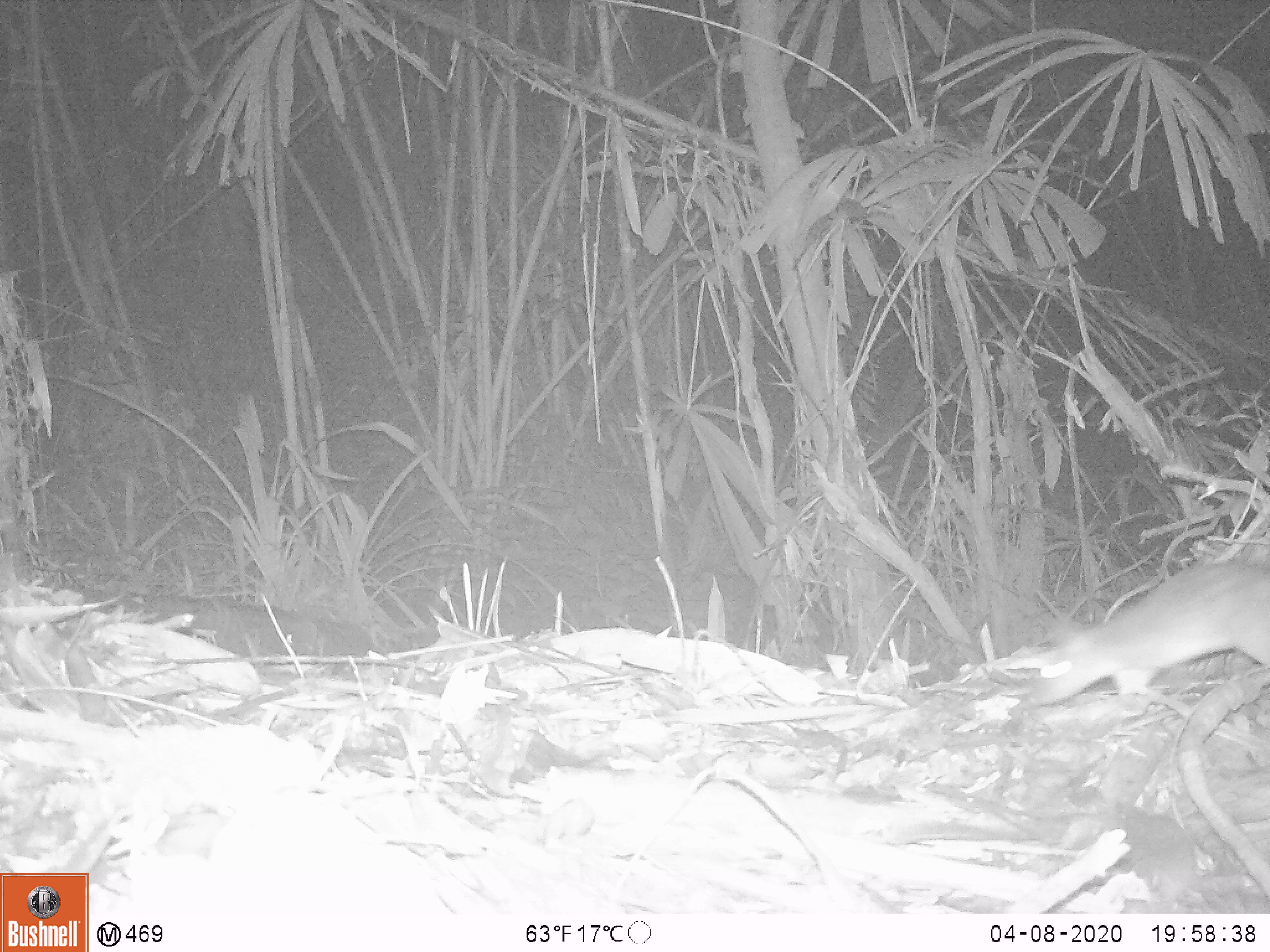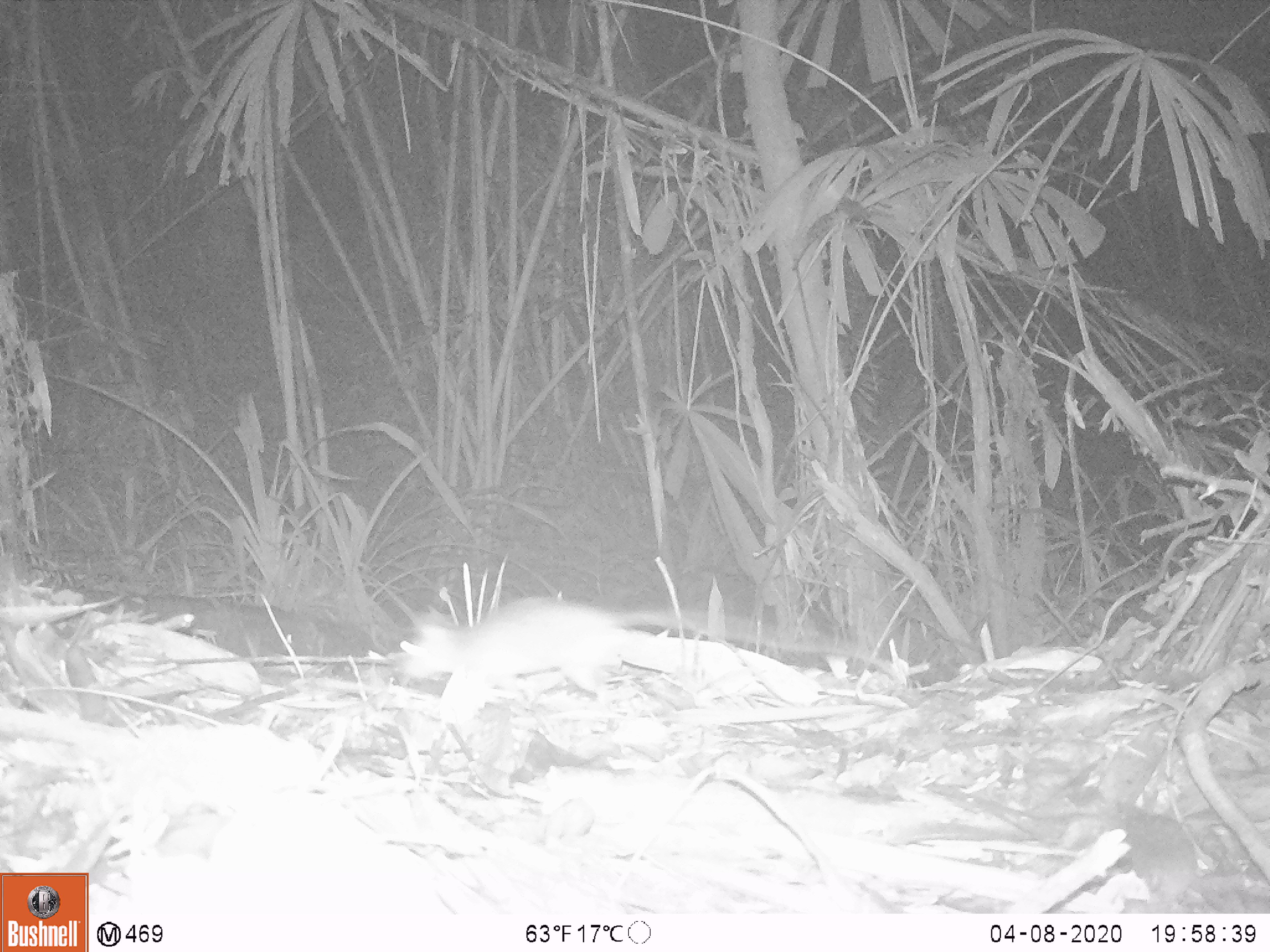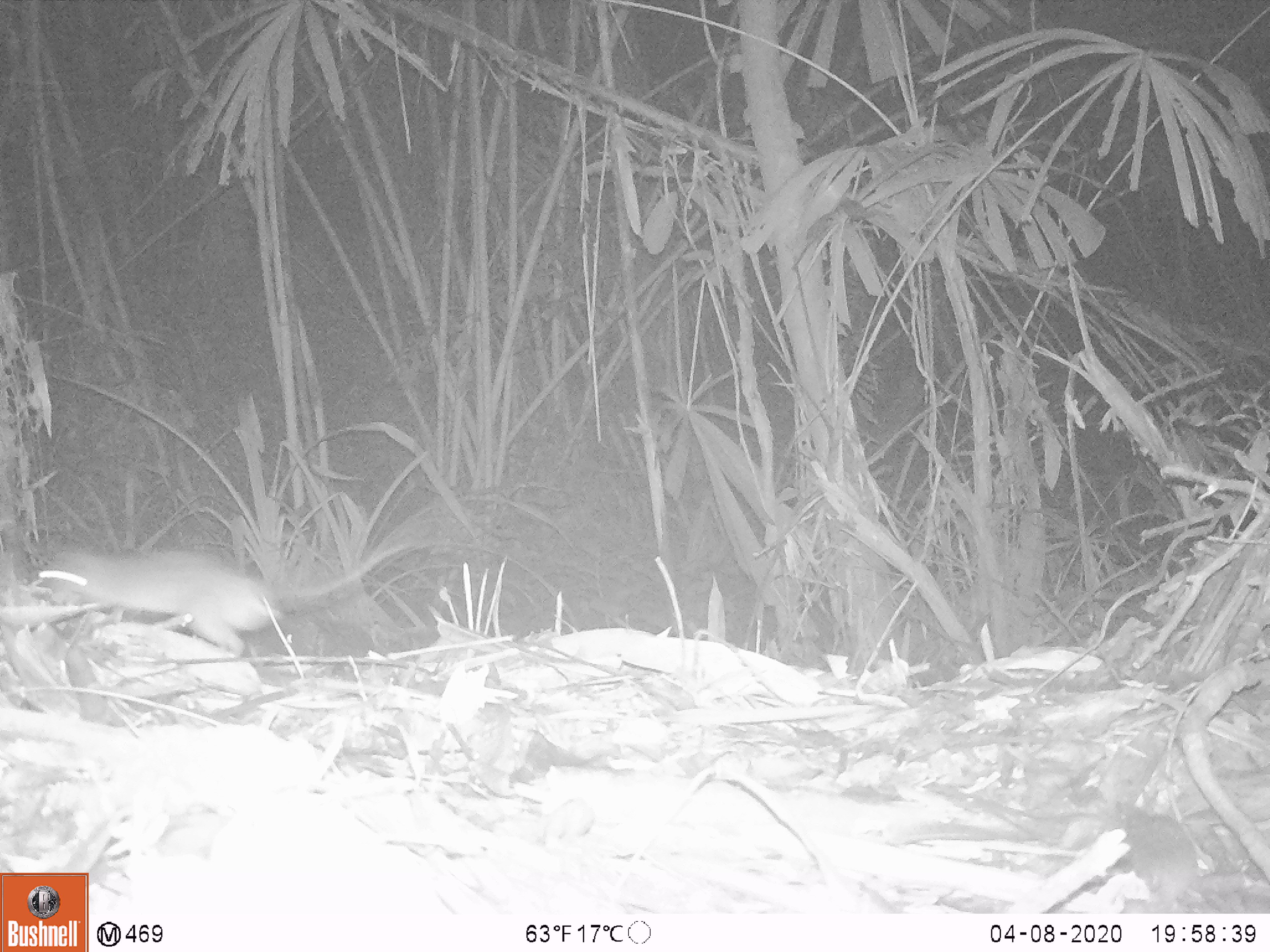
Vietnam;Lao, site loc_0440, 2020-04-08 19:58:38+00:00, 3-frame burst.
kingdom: Animalia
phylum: Chordata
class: Mammalia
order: Rodentia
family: Muridae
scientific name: Muridae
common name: old-world mice and rats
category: unidentified murid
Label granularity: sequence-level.